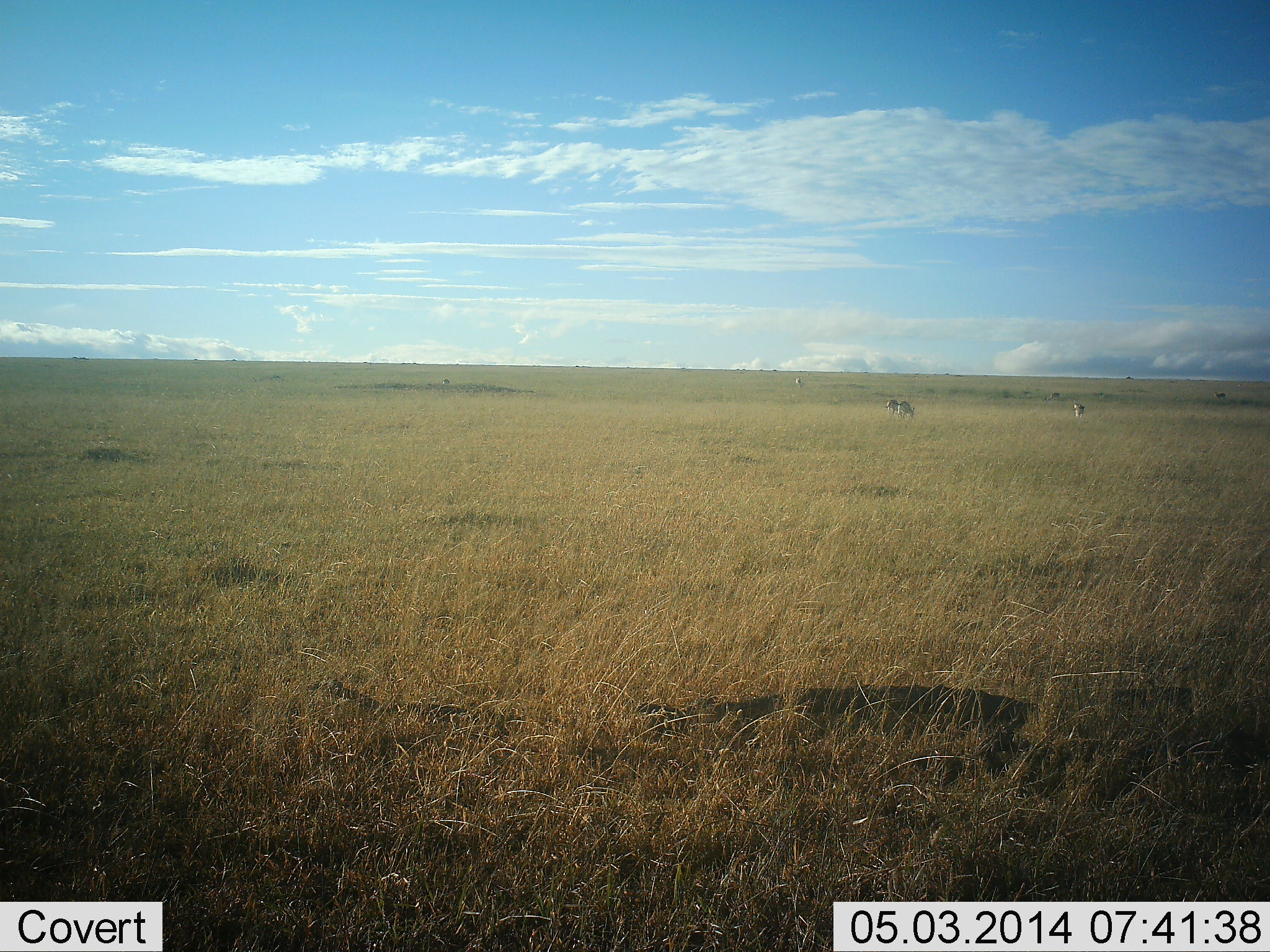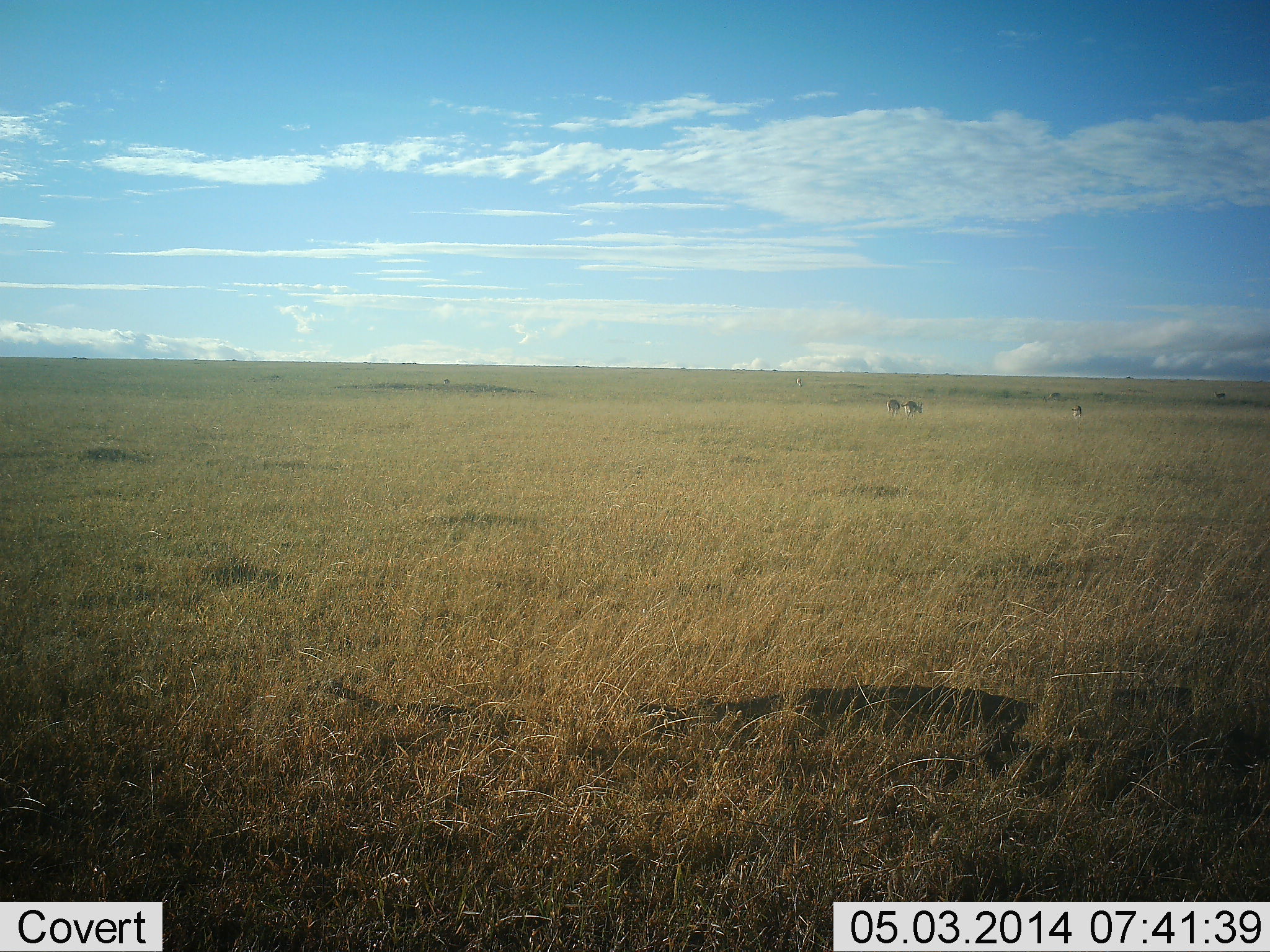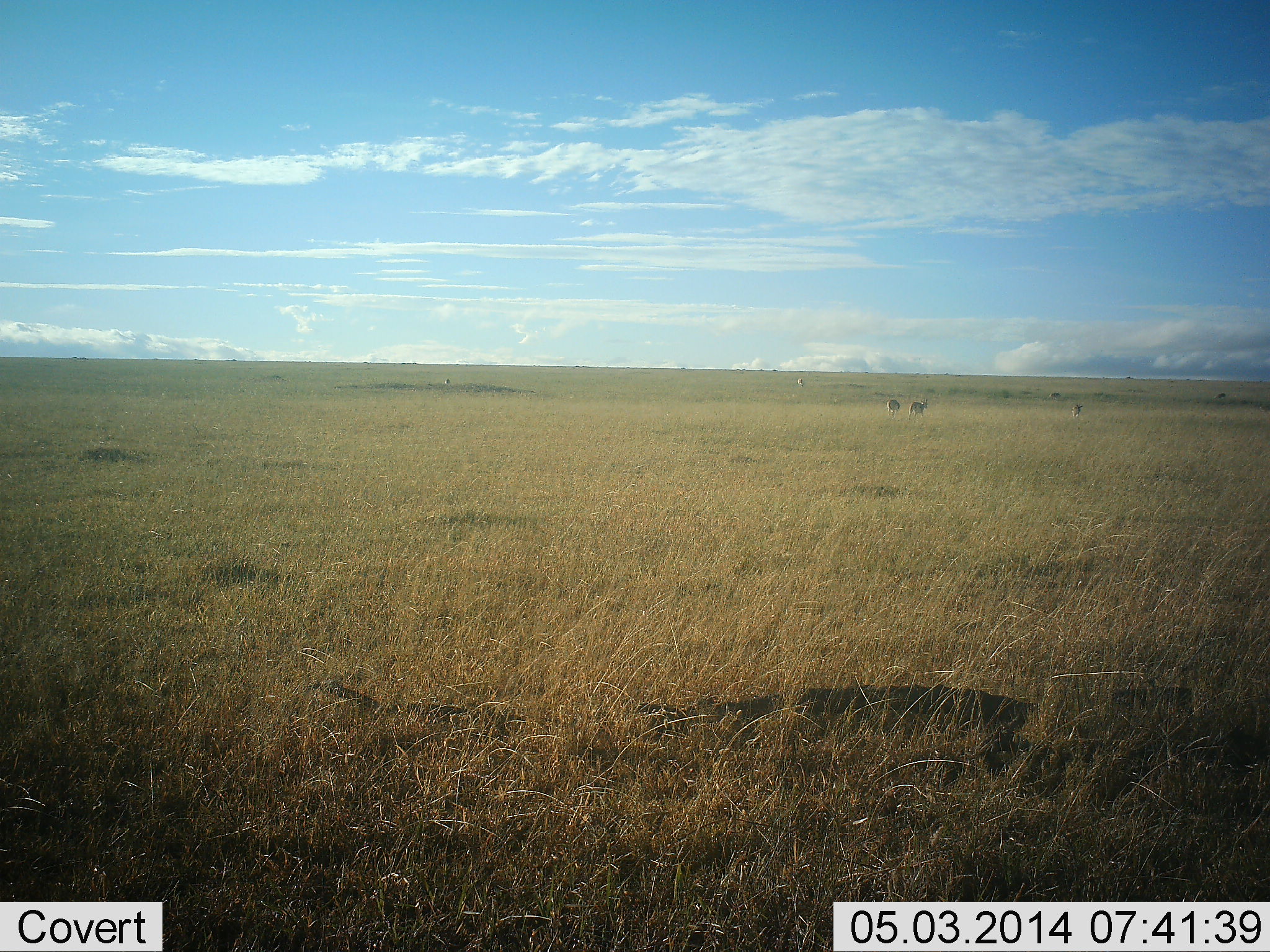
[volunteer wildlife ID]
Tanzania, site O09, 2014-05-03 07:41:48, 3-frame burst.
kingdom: Animalia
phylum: Chordata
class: Mammalia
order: Artiodactyla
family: Bovidae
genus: Nanger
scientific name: Nanger granti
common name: grant's gazelle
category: gazellegrants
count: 3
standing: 0%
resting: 0%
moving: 100%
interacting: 0%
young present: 0%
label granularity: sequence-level